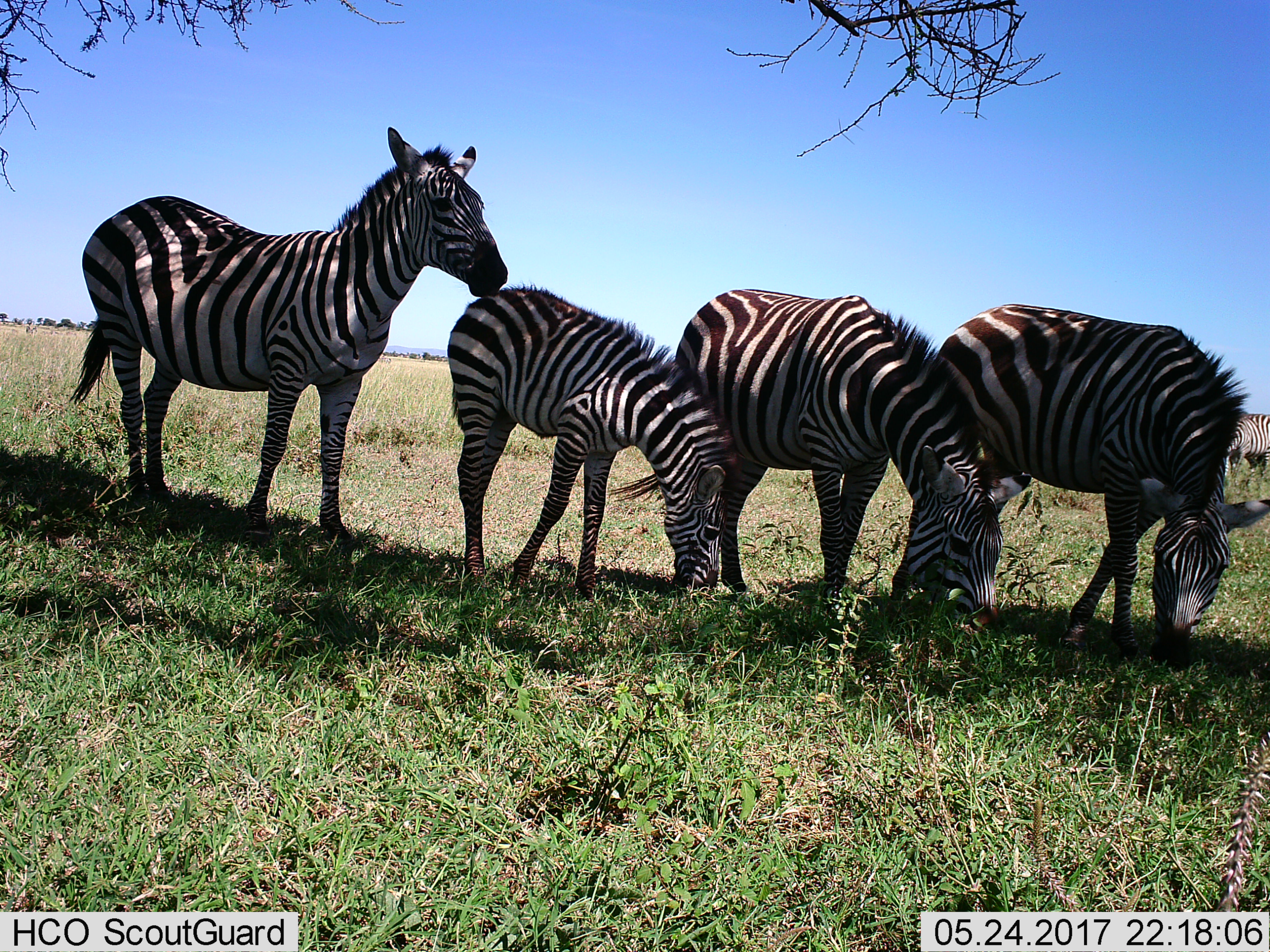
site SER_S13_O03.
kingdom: Animalia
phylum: Chordata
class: Mammalia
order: Perissodactyla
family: Equidae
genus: Equus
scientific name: Equus quagga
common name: plains zebra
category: zebraplains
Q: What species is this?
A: Zebraplains (plains zebra) (Equus quagga).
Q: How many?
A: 5.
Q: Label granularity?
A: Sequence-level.